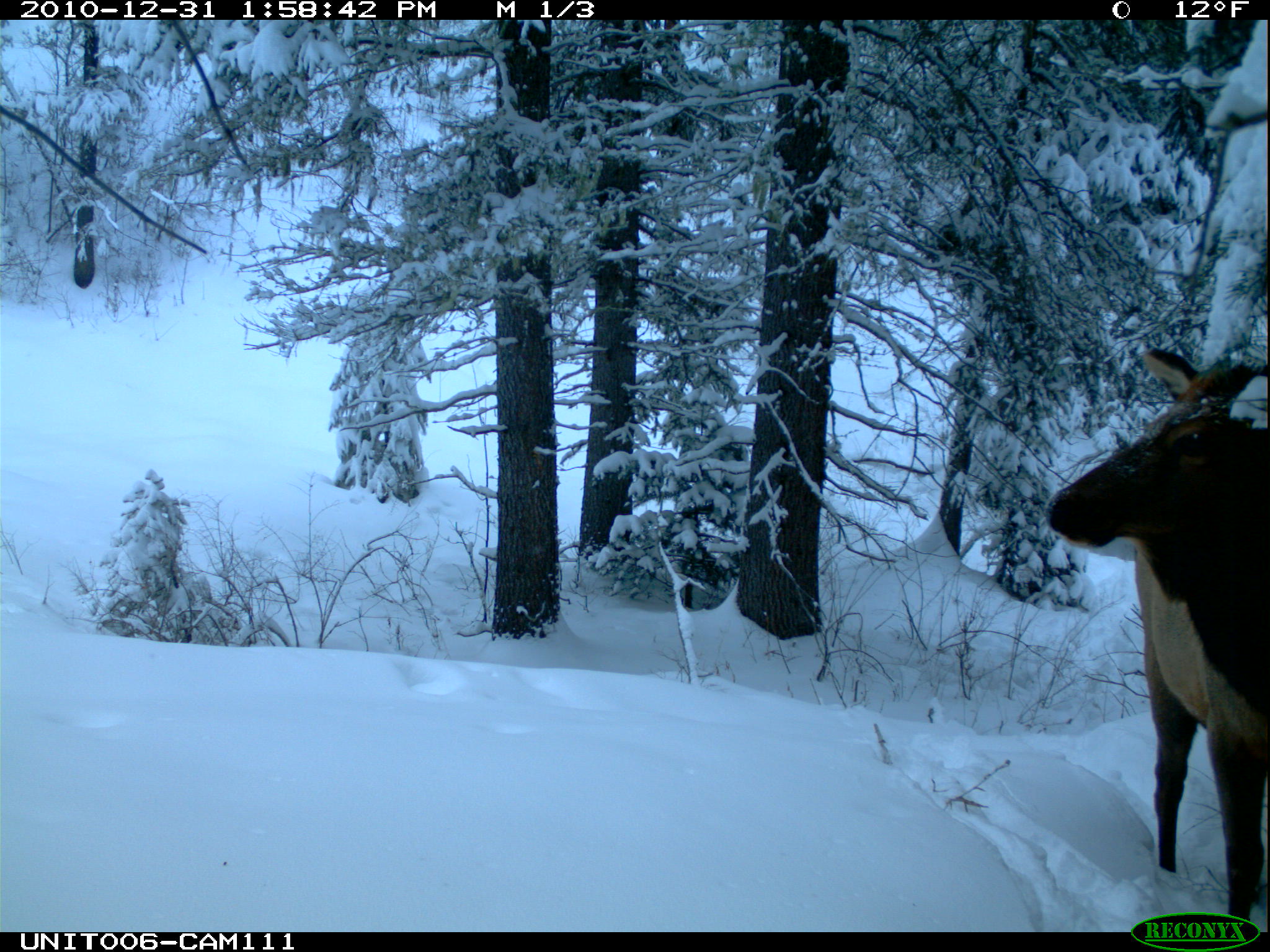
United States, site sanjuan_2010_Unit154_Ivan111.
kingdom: Animalia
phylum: Chordata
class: Mammalia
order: Artiodactyla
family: Cervidae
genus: Cervus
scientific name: Cervus elaphus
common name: red deer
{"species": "Cervus elaphus (red deer)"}